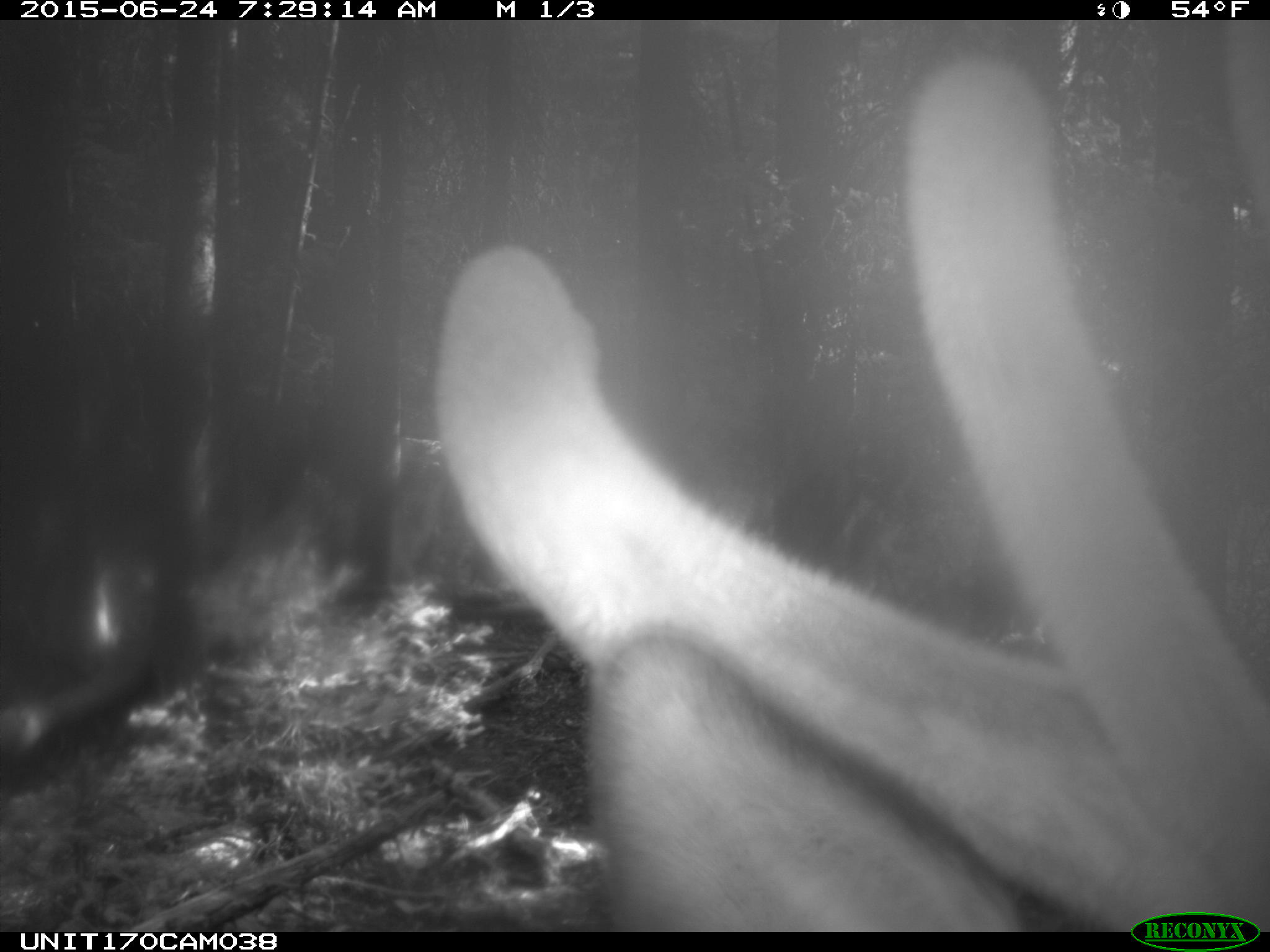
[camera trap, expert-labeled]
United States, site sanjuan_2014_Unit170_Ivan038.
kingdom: Animalia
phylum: Chordata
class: Mammalia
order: Artiodactyla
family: Cervidae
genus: Cervus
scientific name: Cervus elaphus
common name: red deer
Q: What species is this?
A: Cervus elaphus (red deer).